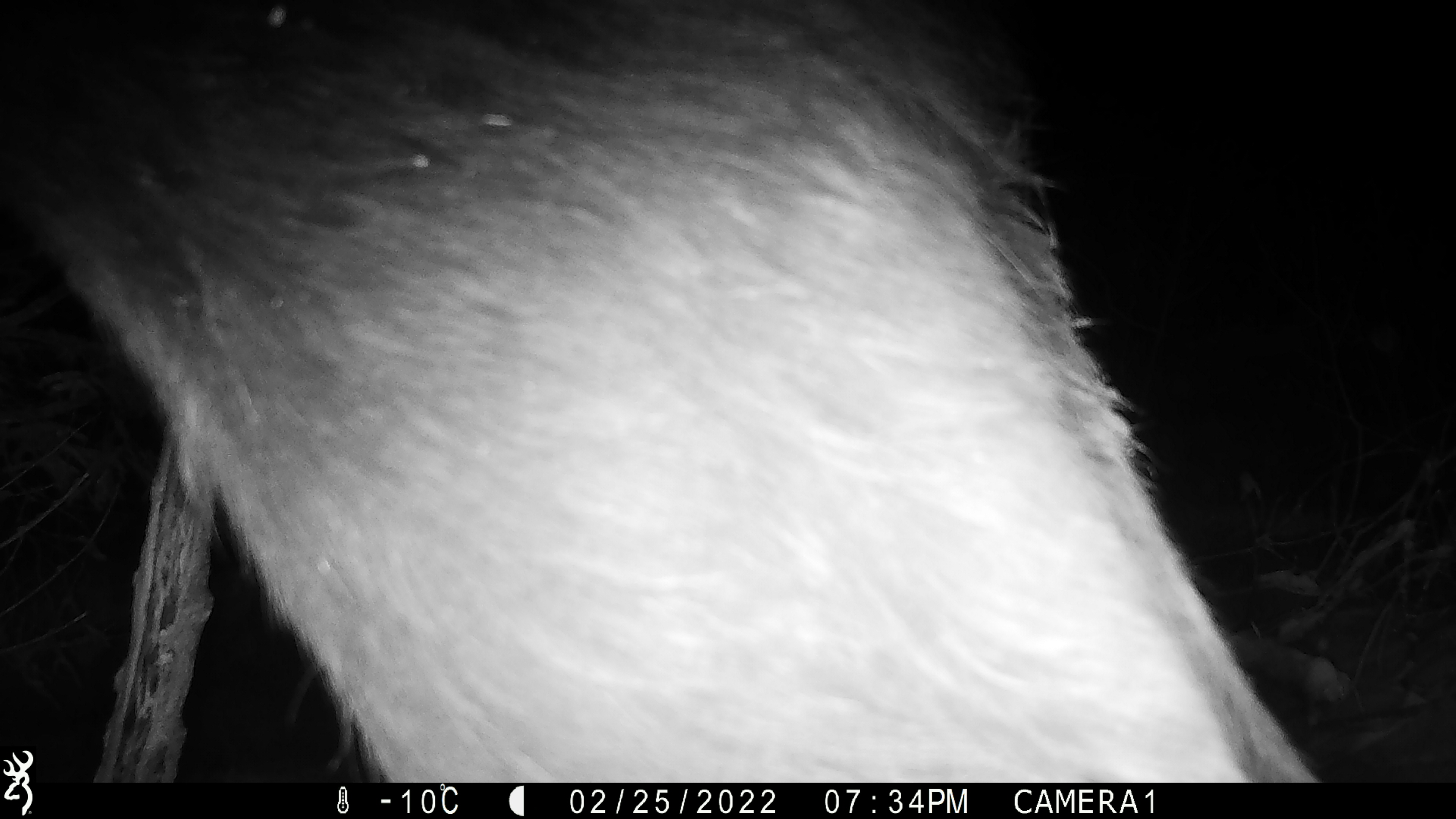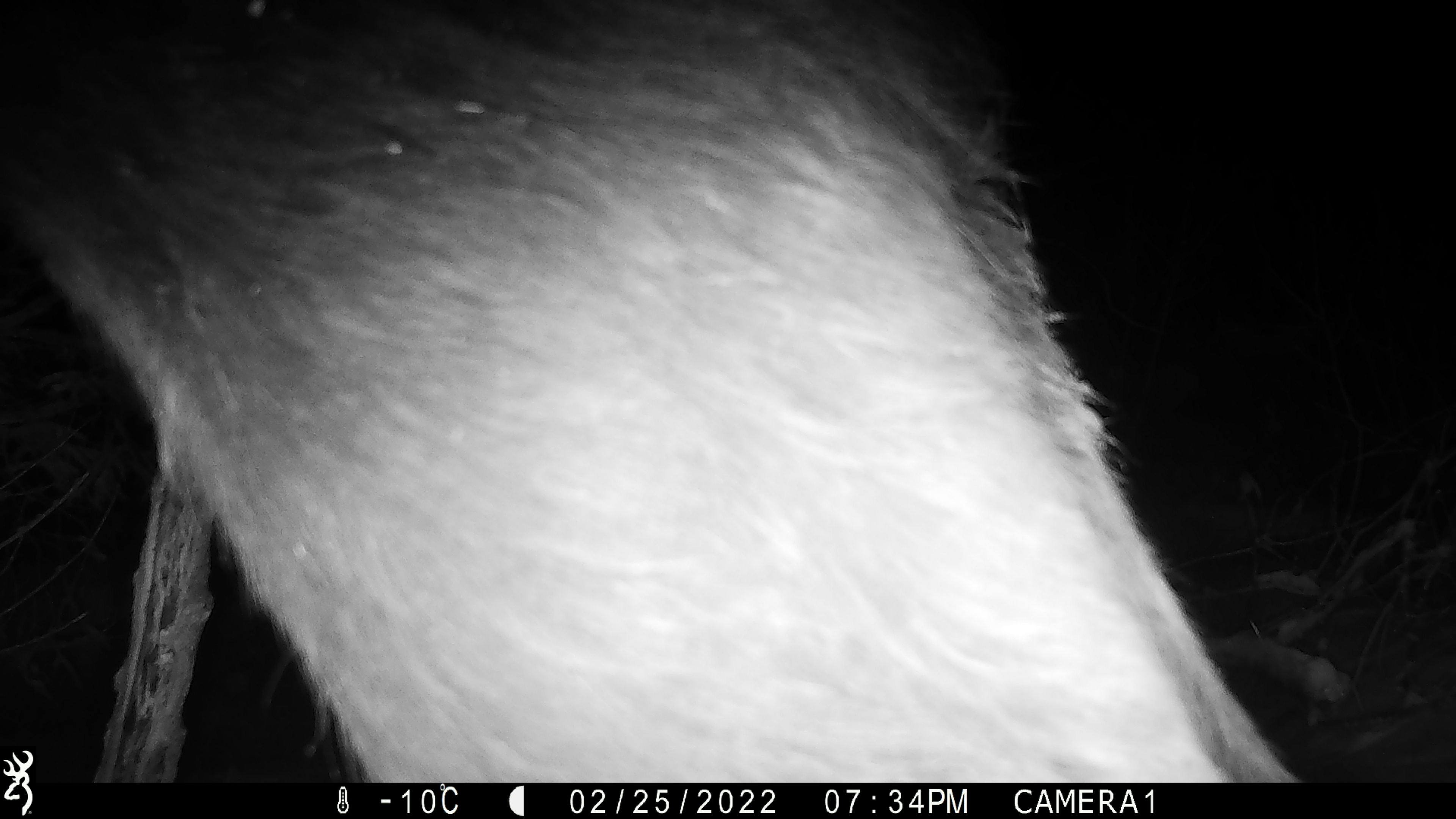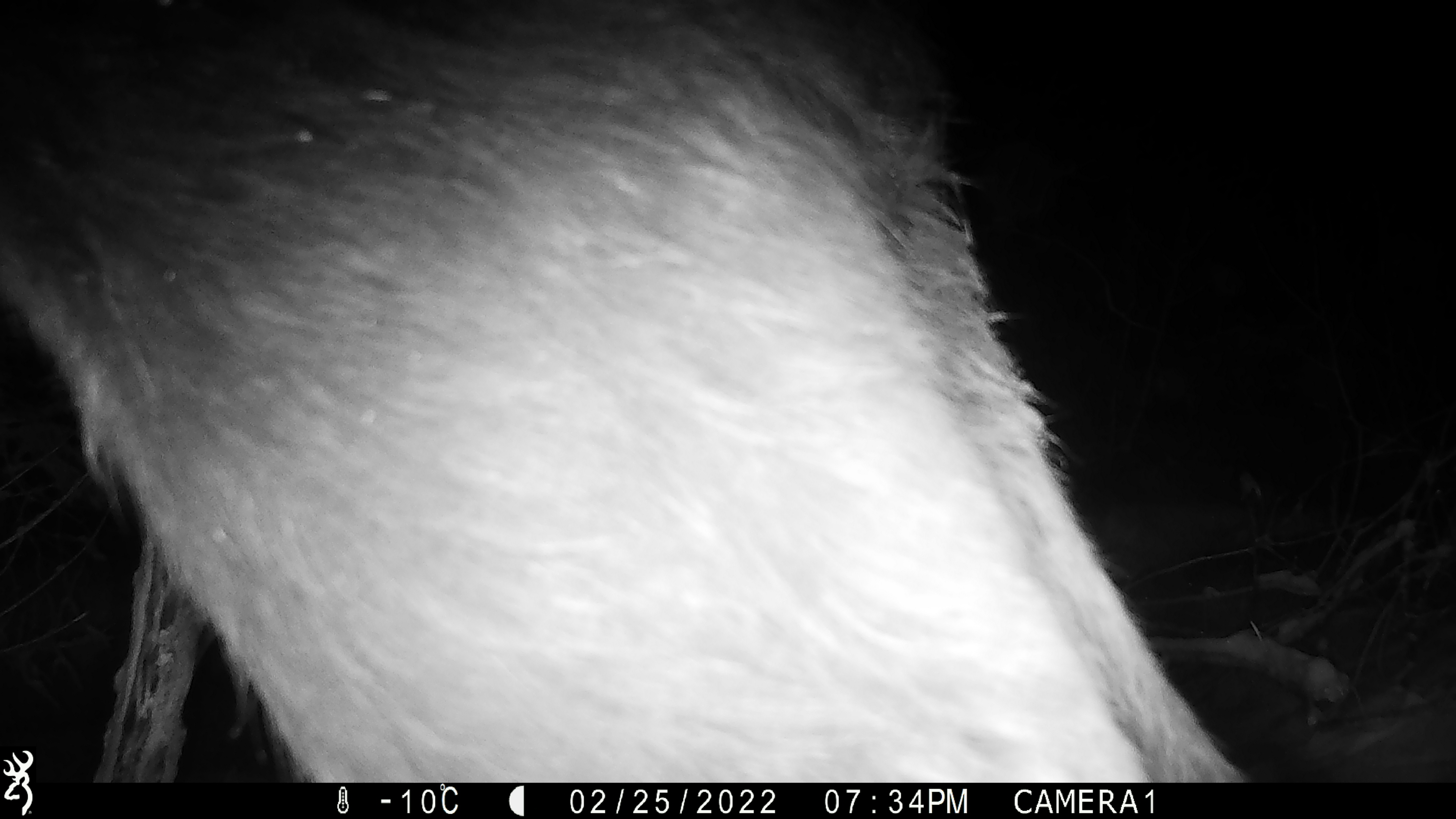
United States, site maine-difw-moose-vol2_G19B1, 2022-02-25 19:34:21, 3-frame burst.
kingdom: Animalia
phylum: Chordata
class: Mammalia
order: Artiodactyla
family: Cervidae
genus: Alces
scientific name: Alces alces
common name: moose